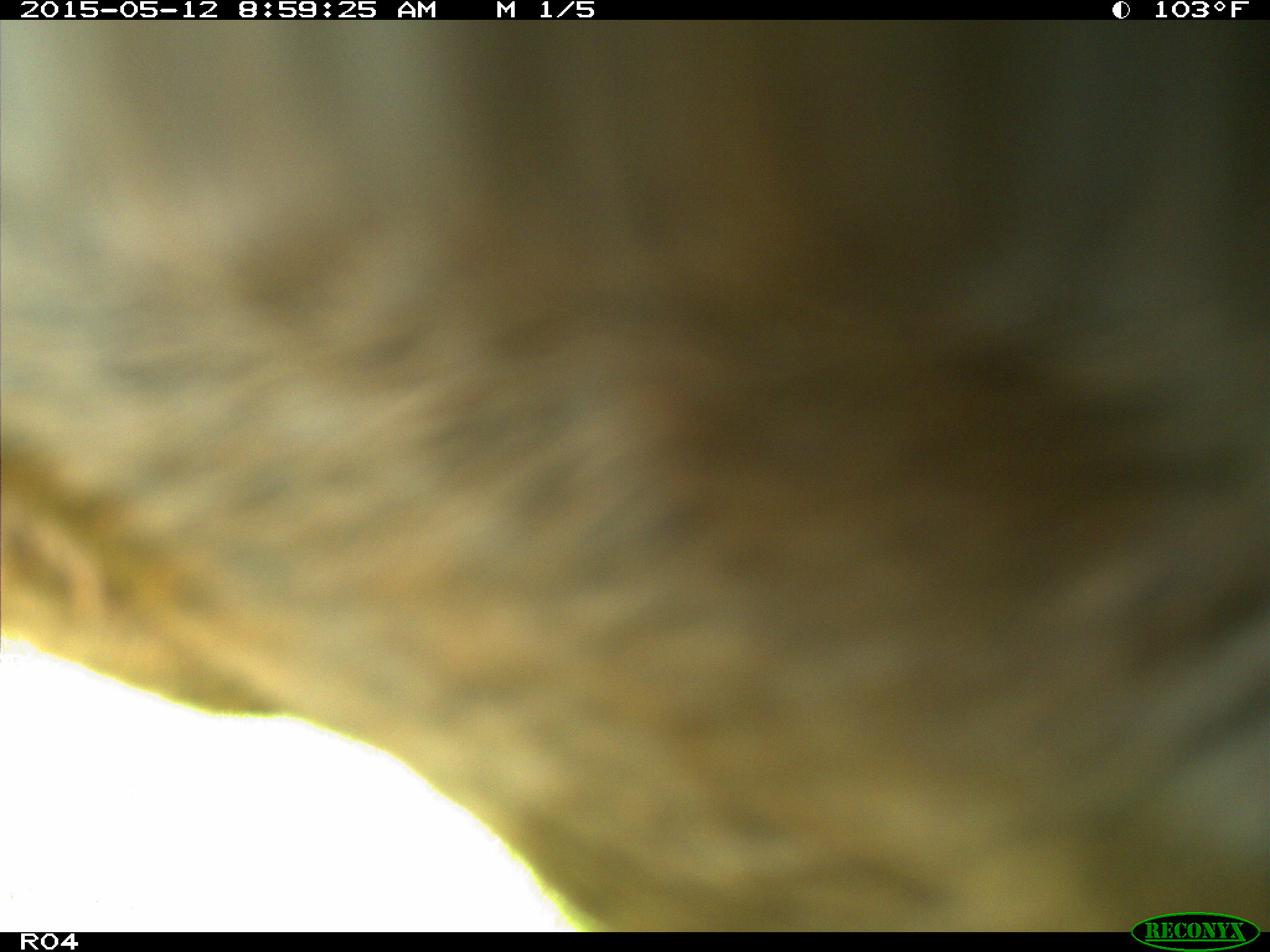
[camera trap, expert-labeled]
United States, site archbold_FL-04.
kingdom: Animalia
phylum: Chordata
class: Mammalia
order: Artiodactyla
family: Bovidae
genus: Bos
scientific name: Bos taurus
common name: domestic cow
Bos taurus (domestic cow).